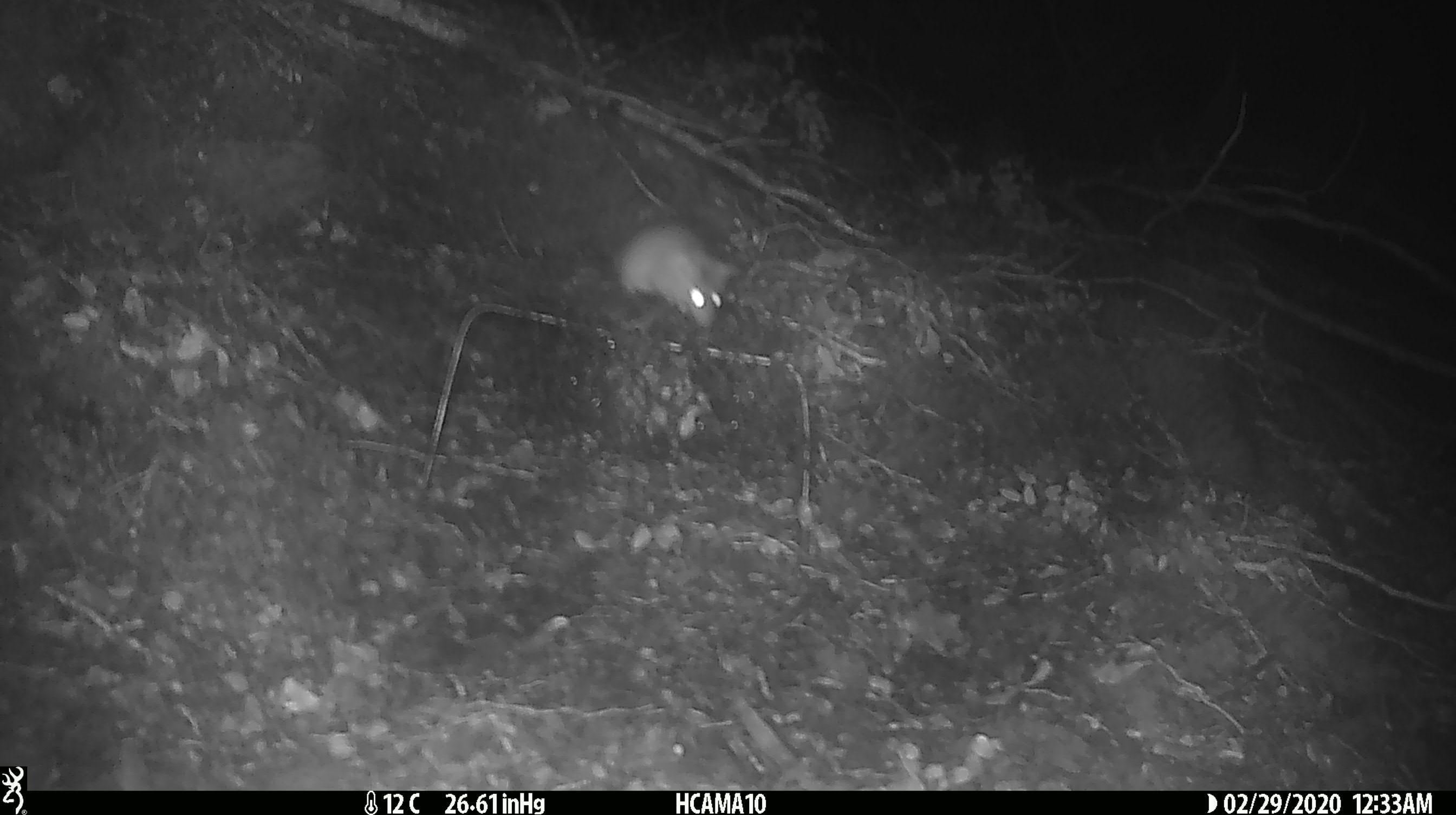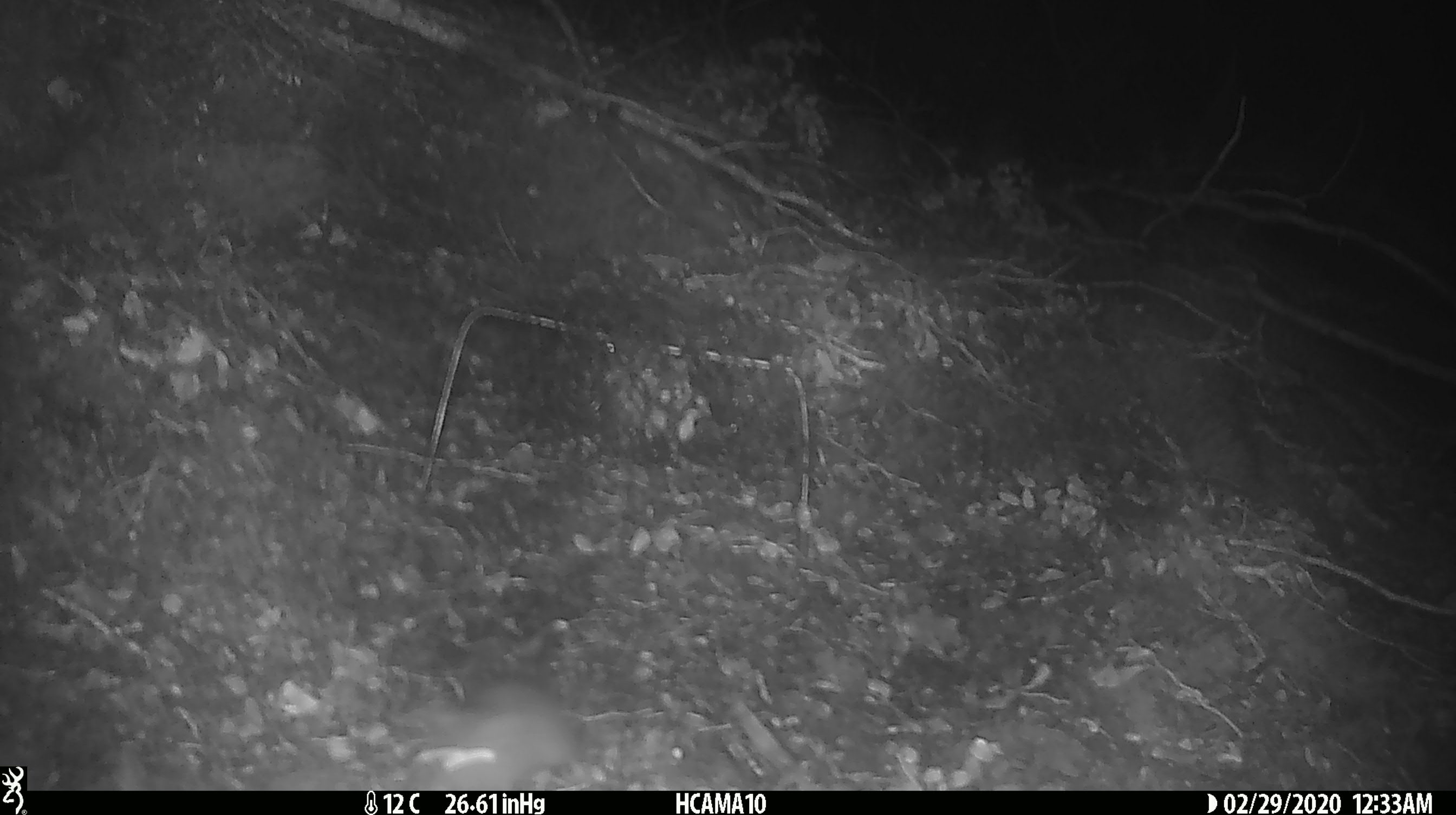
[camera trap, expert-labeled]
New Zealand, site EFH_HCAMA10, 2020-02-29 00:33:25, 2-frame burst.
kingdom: Animalia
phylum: Chordata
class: Mammalia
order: Rodentia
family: Muridae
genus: Mus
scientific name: Mus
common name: mouse